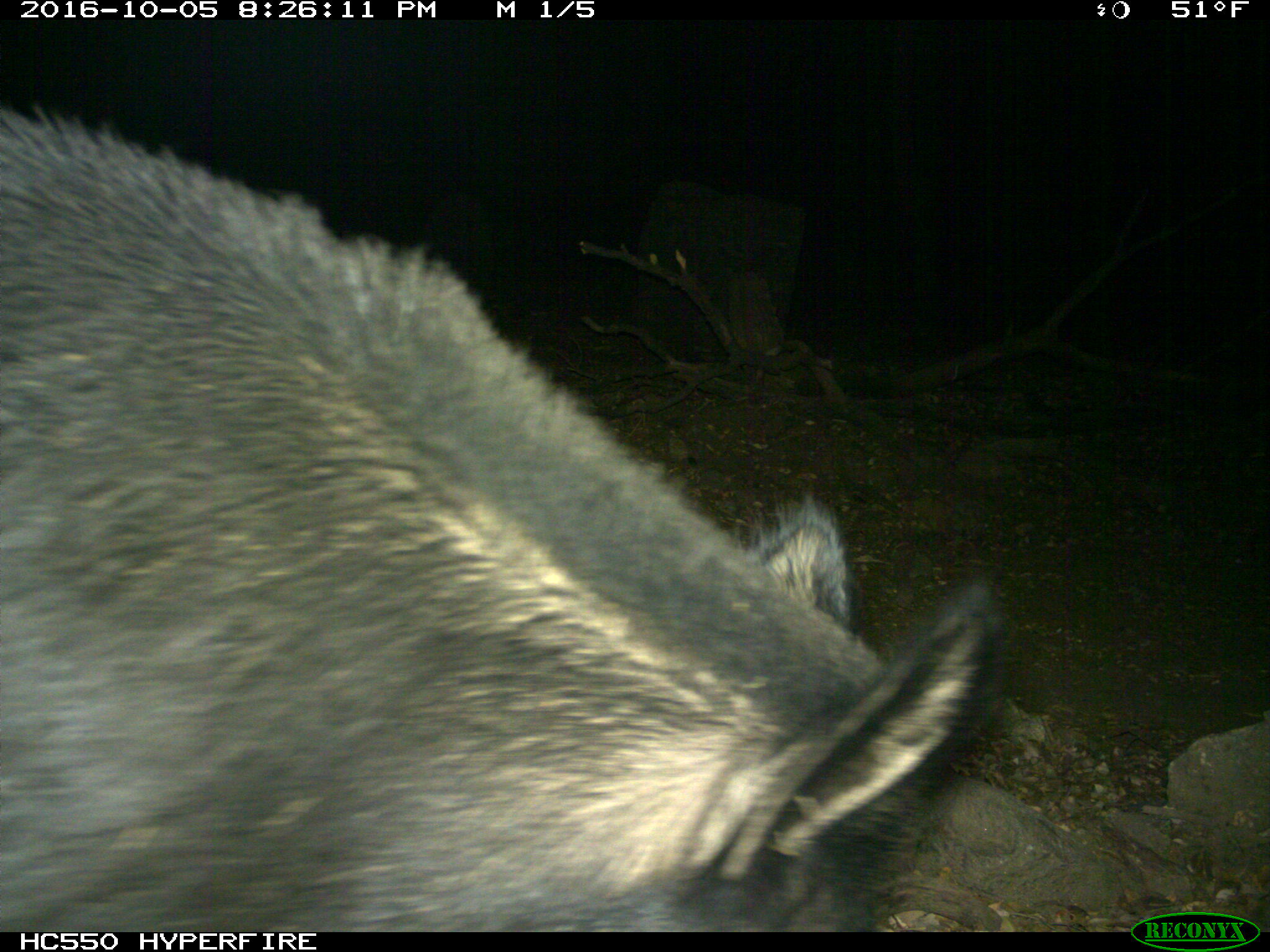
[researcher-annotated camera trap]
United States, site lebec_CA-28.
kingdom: Animalia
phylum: Chordata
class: Mammalia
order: Artiodactyla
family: Suidae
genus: Sus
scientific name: Sus scrofa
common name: wild boar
Sus scrofa (wild boar).